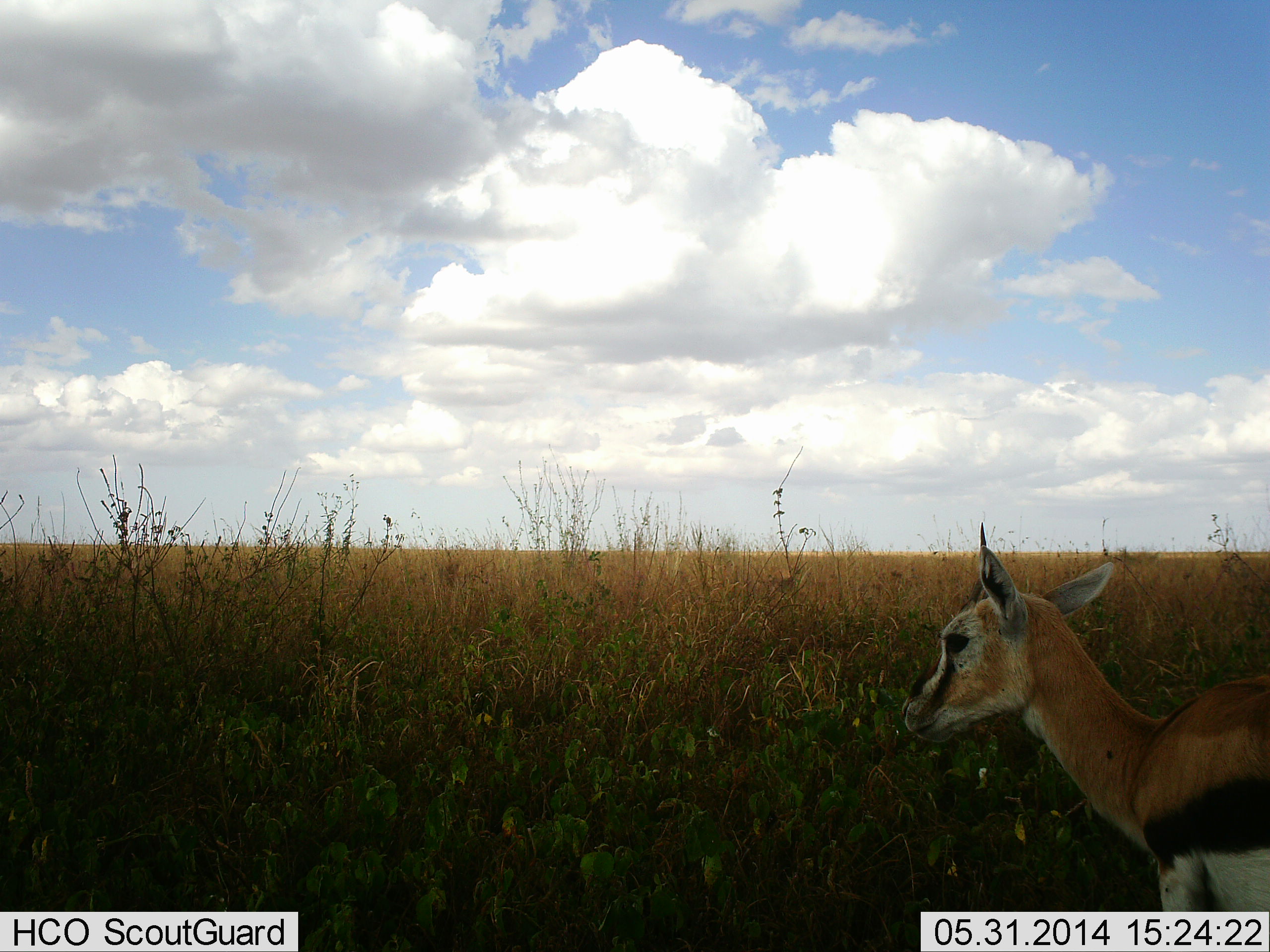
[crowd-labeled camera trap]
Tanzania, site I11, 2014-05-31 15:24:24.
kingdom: Animalia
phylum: Chordata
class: Mammalia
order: Artiodactyla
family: Bovidae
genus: Eudorcas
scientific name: Eudorcas thomsonii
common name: thomson's gazelle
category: gazellethomsons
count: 1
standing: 80%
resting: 0%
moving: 20%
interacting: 0%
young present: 10%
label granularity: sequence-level